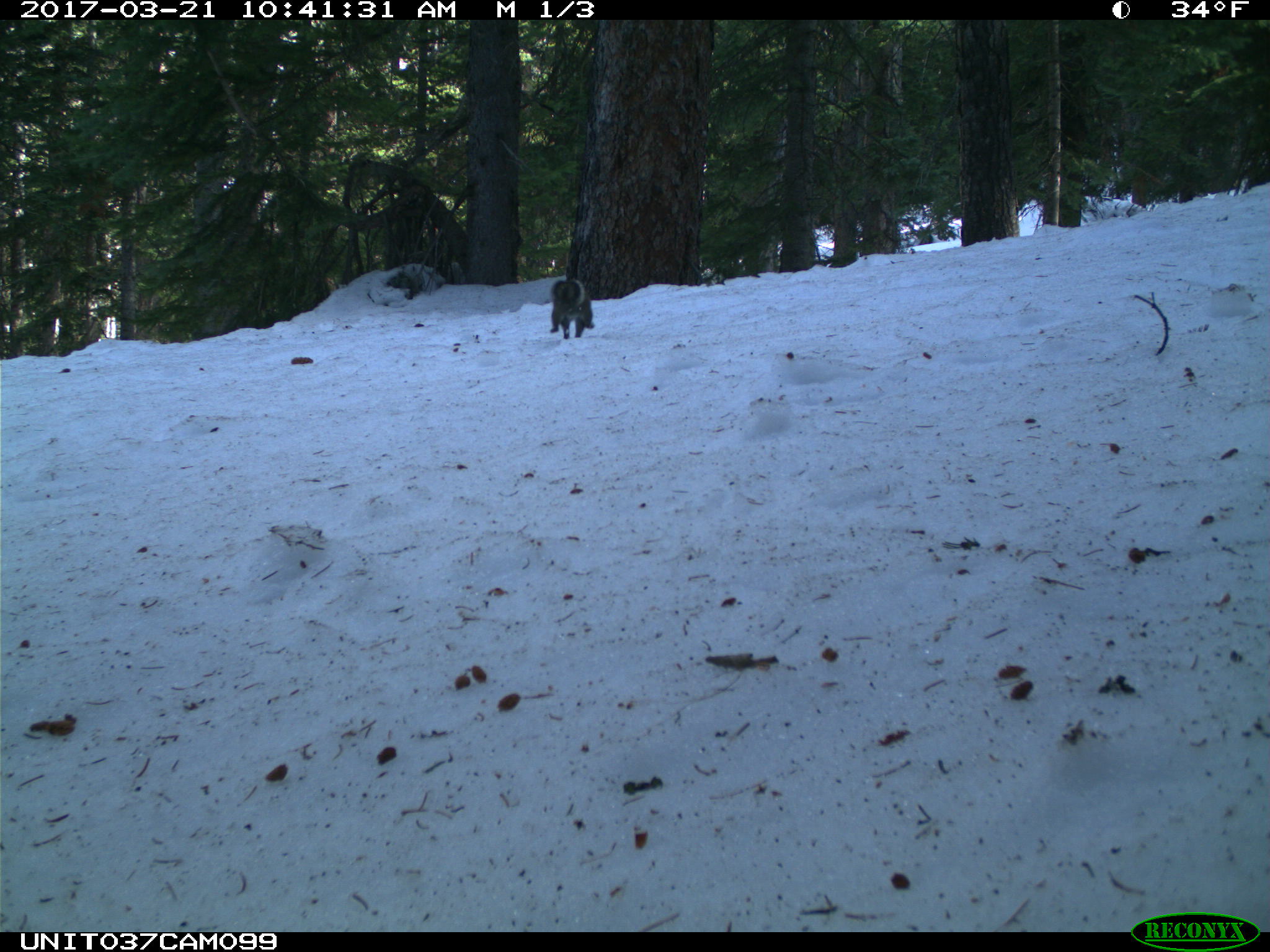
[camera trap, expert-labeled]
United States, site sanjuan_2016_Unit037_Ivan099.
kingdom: Animalia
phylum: Chordata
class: Mammalia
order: Rodentia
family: Sciuridae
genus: Tamiasciurus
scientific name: Tamiasciurus hudsonicus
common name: american red squirrel